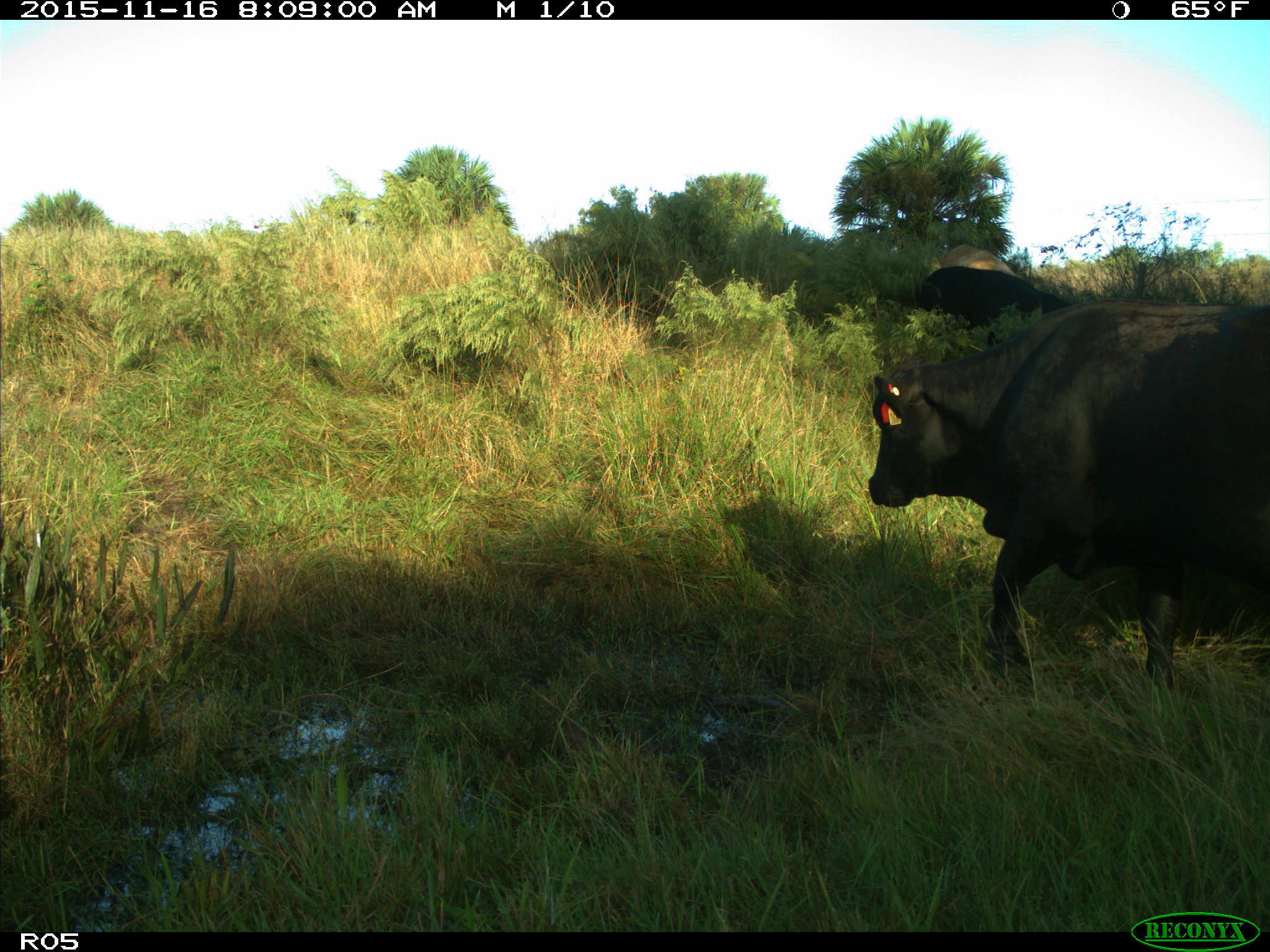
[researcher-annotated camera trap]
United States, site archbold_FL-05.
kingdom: Animalia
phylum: Chordata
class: Mammalia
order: Artiodactyla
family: Bovidae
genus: Bos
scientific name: Bos taurus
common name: domestic cow